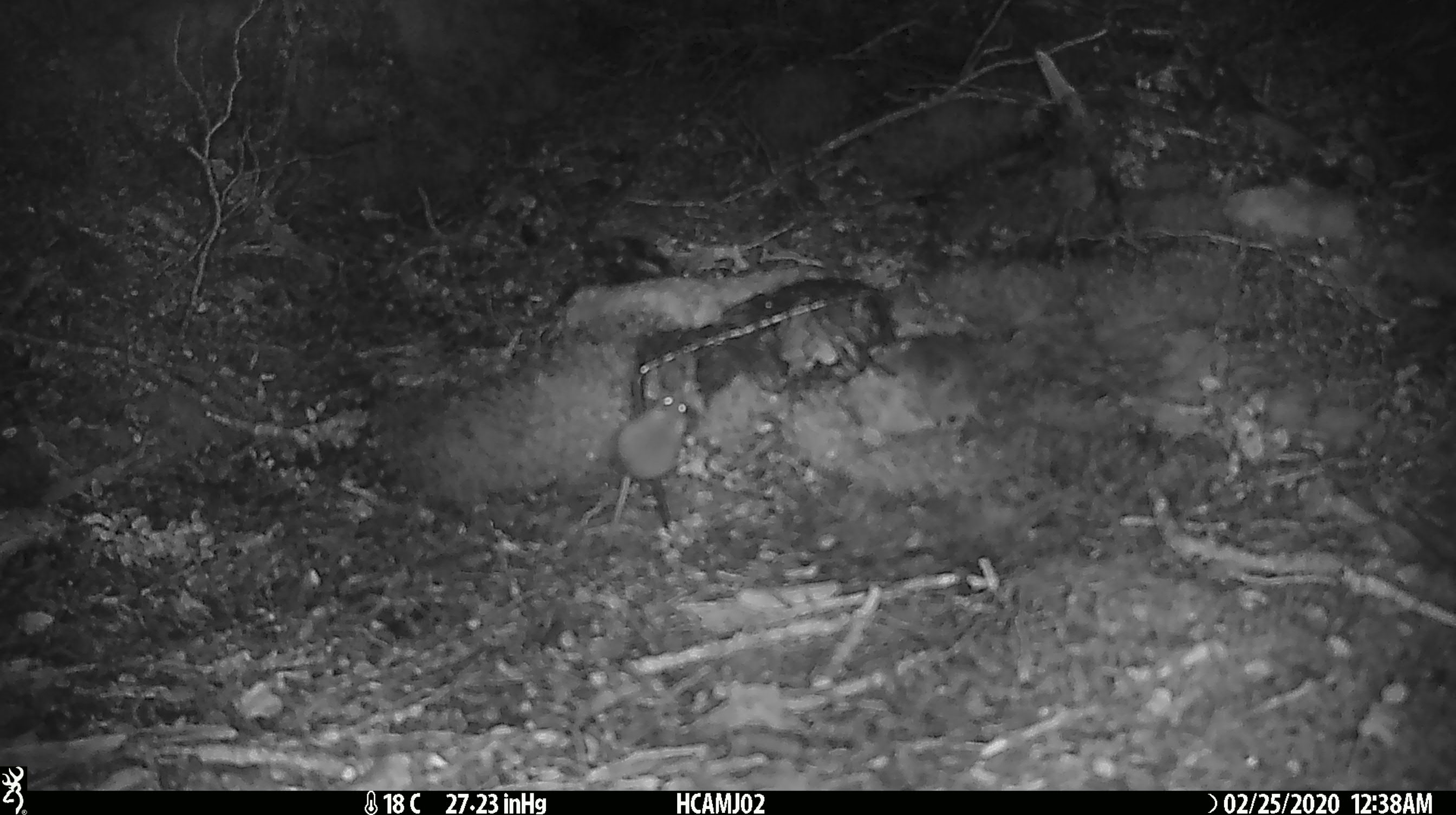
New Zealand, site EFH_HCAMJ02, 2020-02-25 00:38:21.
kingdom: Animalia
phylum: Chordata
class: Mammalia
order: Rodentia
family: Muridae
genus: Mus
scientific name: Mus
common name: mouse